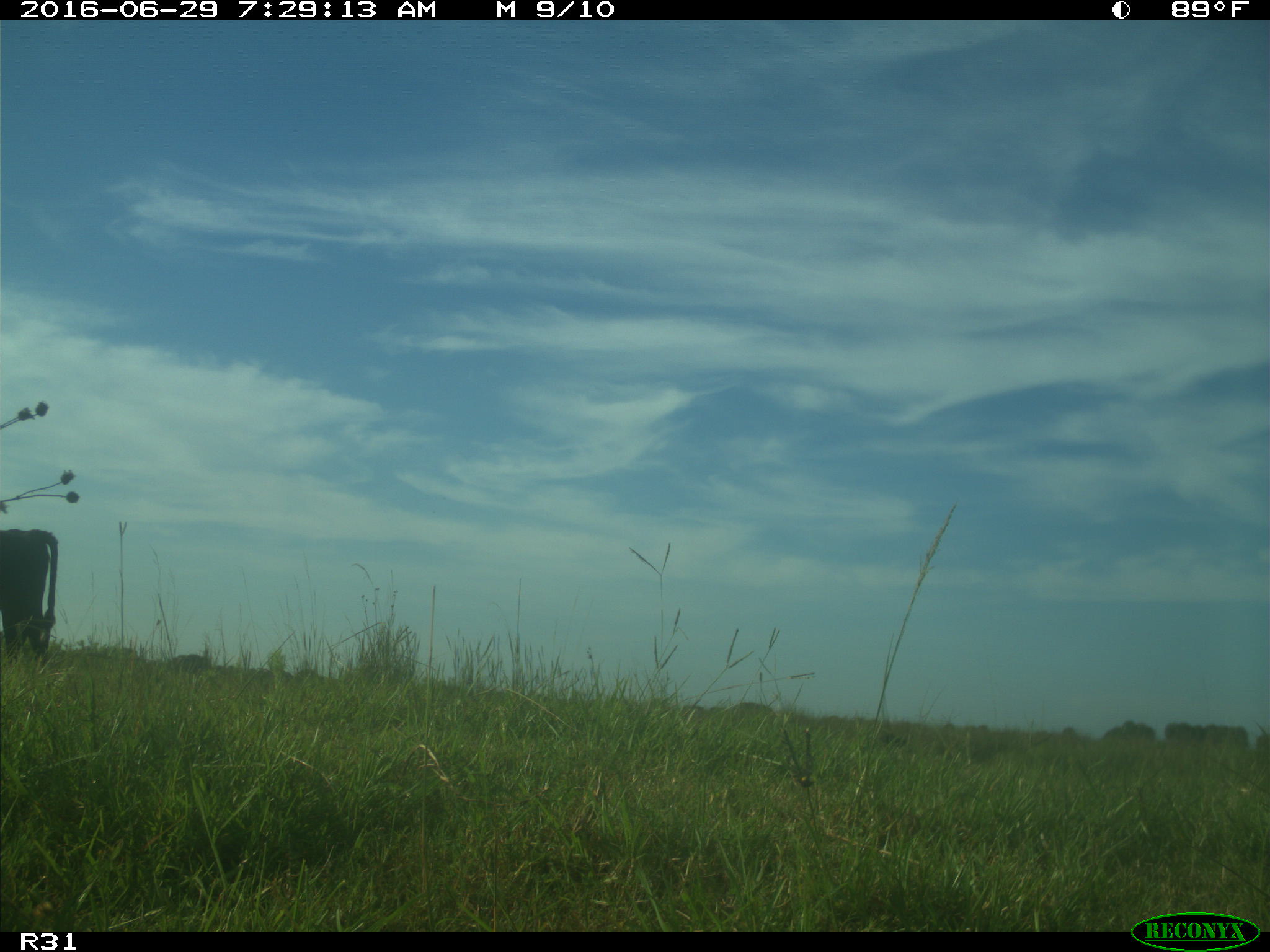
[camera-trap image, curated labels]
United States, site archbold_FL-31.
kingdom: Animalia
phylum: Chordata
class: Mammalia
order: Artiodactyla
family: Bovidae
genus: Bos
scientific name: Bos taurus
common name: domestic cow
Bos taurus (domestic cow).